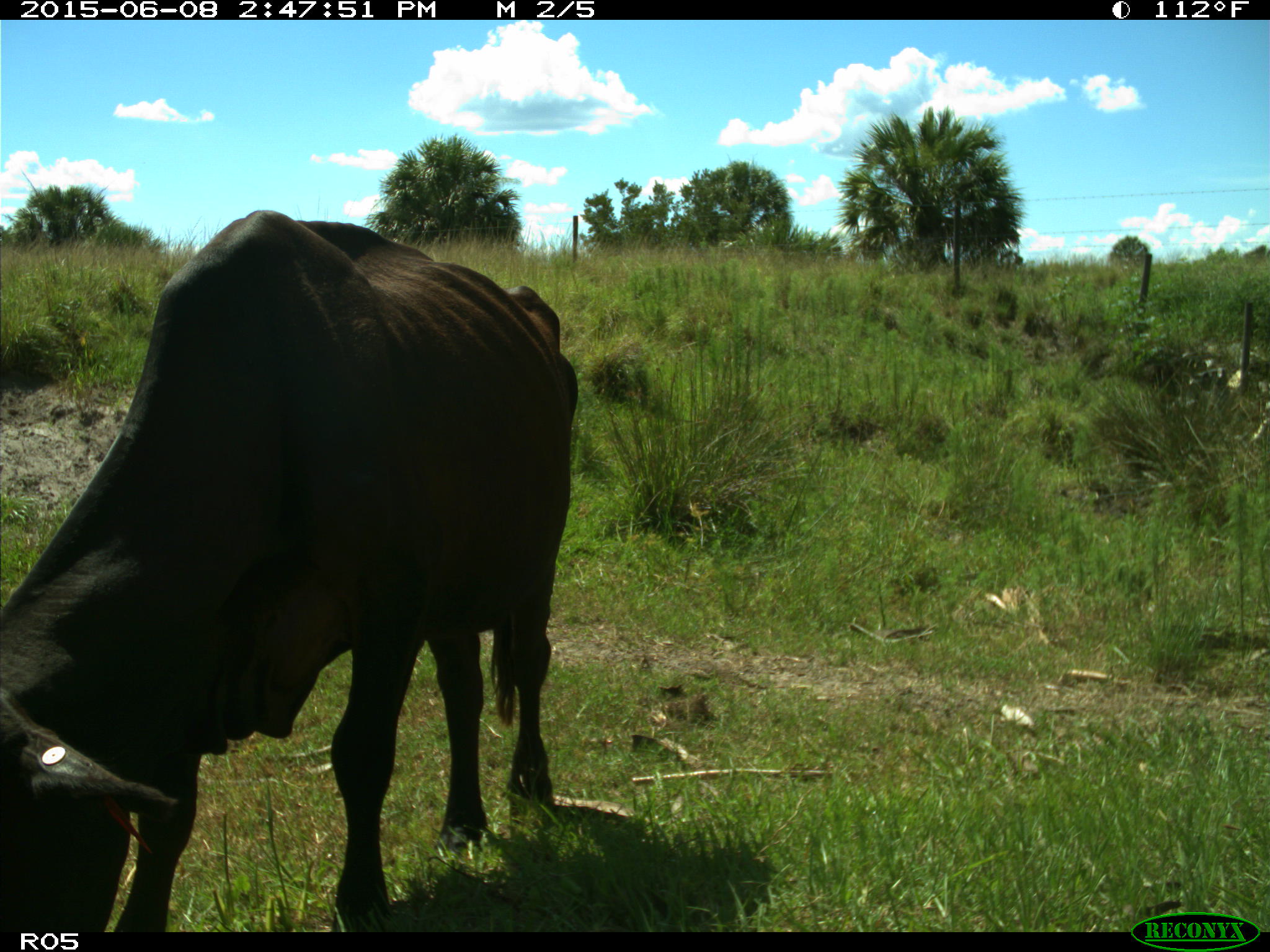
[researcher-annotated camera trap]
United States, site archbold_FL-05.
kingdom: Animalia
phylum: Chordata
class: Mammalia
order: Artiodactyla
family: Bovidae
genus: Bos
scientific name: Bos taurus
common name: domestic cow